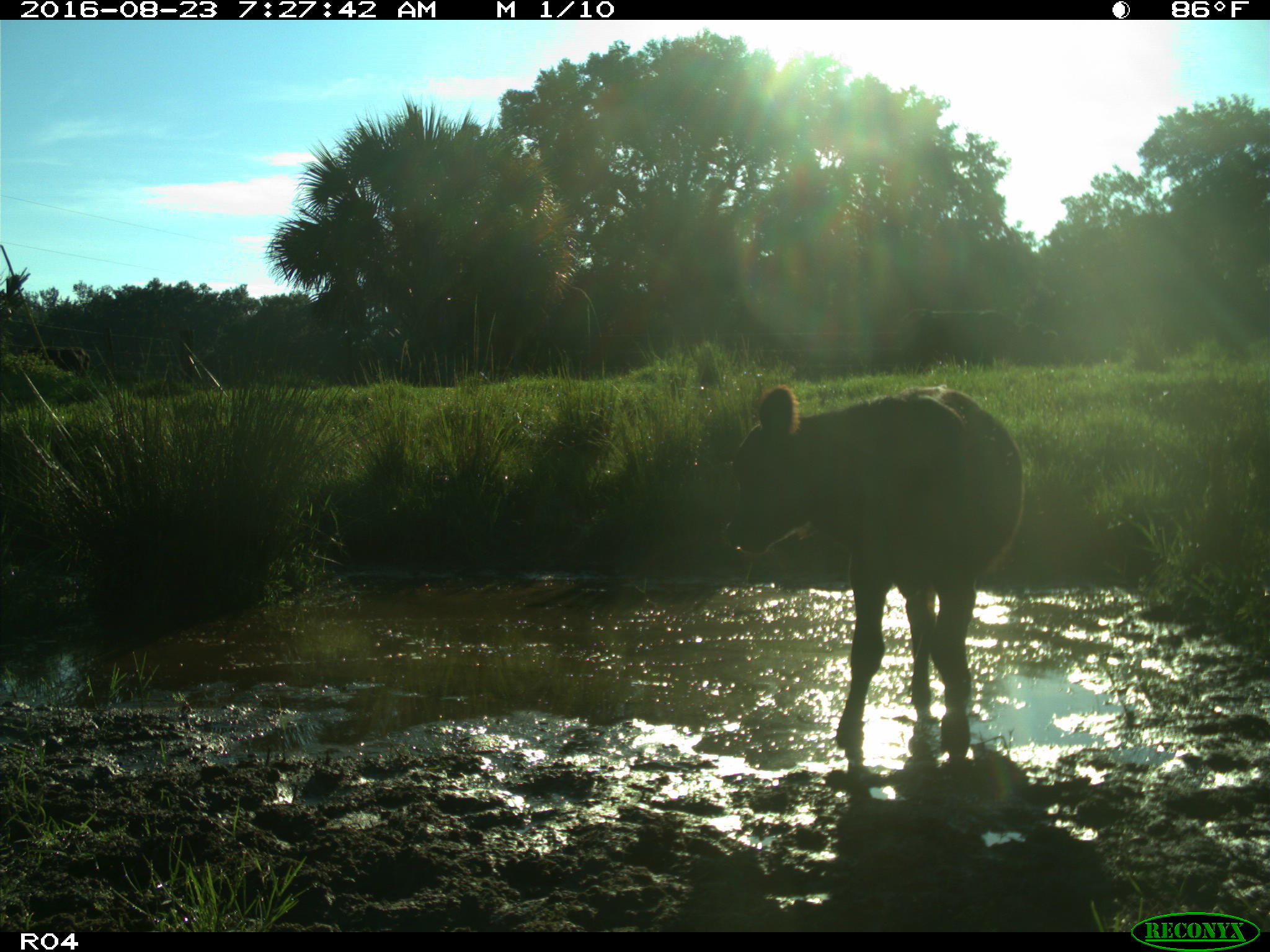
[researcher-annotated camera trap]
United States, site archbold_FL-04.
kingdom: Animalia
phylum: Chordata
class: Mammalia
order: Artiodactyla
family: Bovidae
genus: Bos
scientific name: Bos taurus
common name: domestic cow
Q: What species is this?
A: Bos taurus (domestic cow).